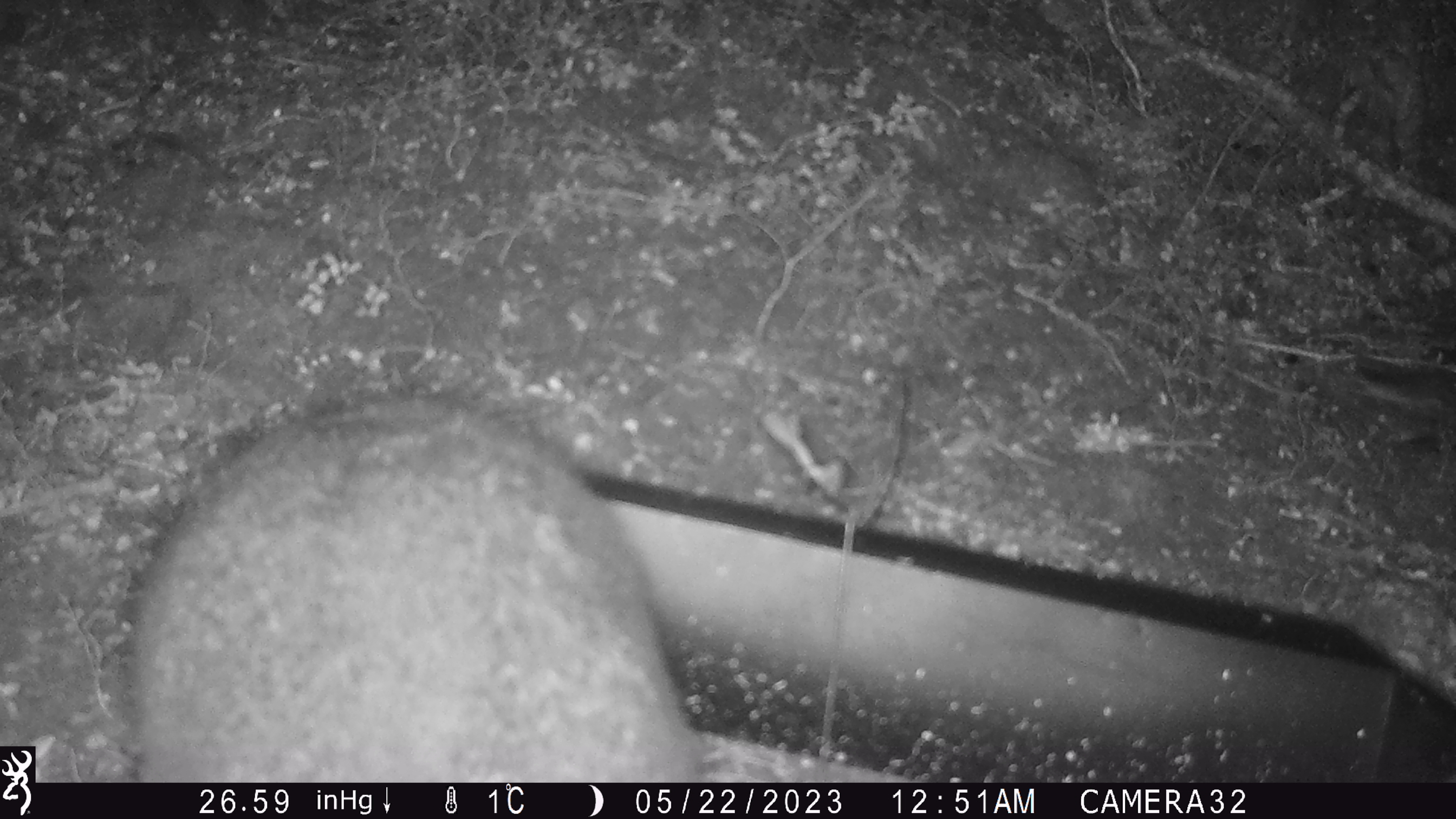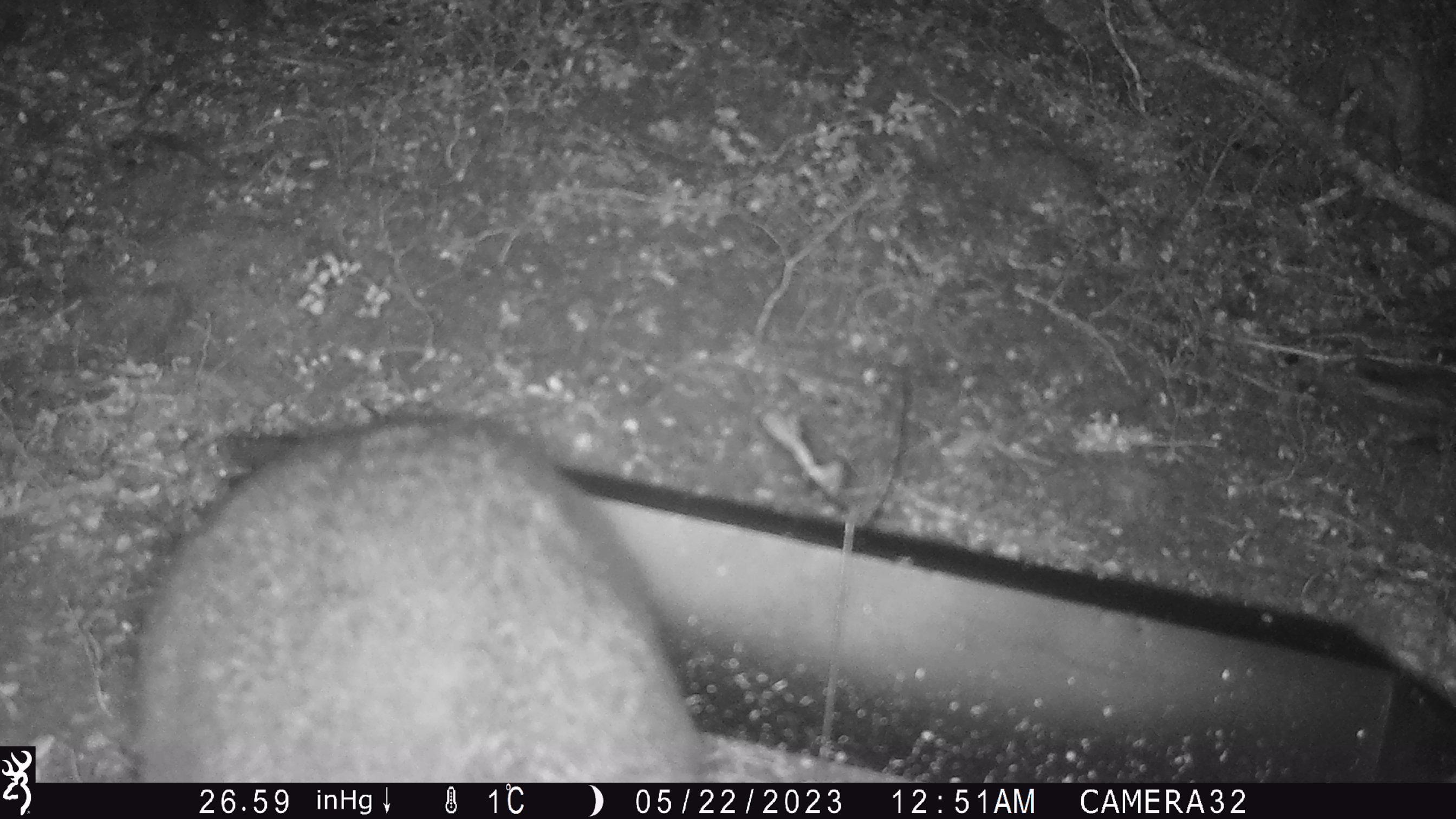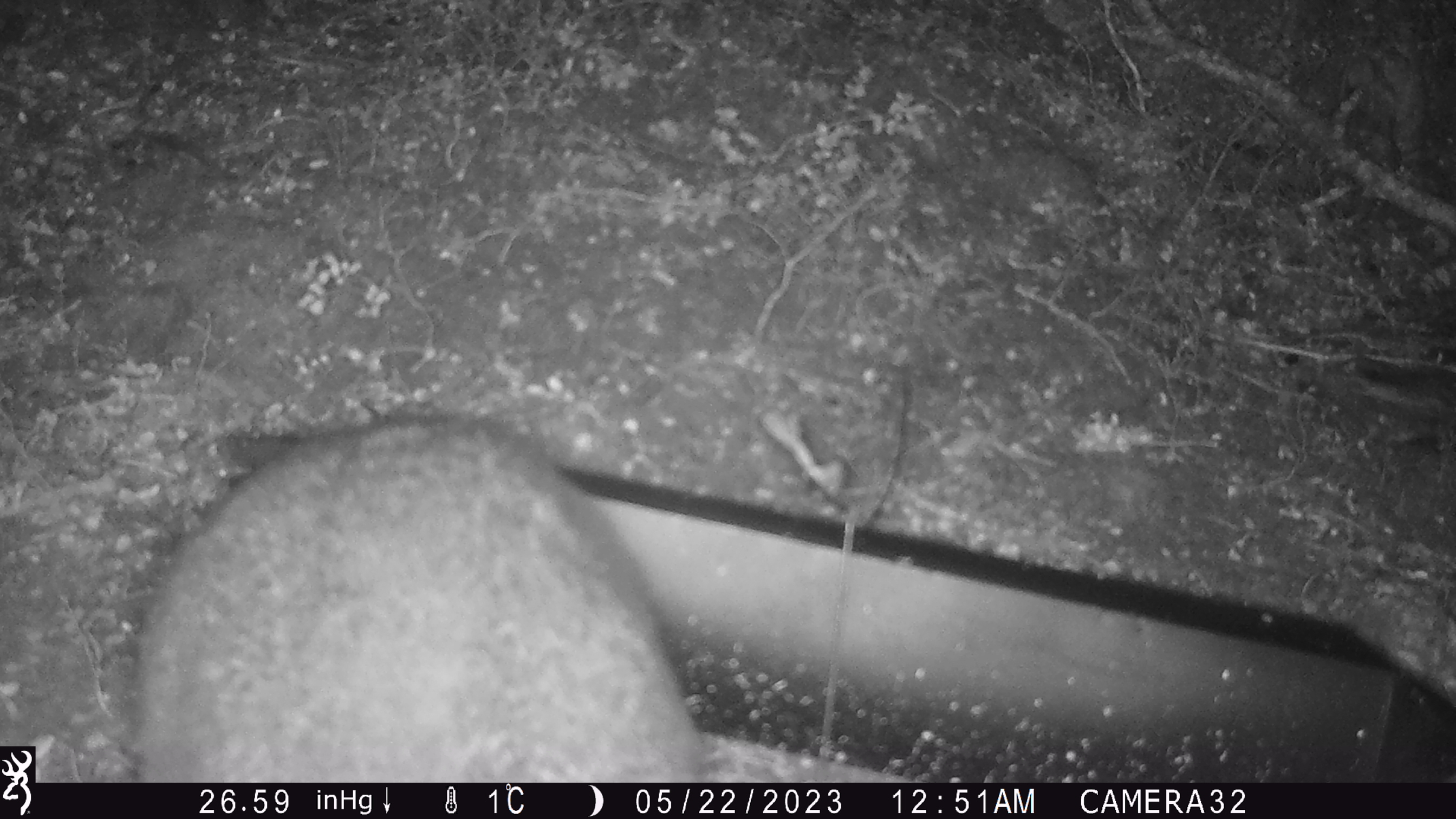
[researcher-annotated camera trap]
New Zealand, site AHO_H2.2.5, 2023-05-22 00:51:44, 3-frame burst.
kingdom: Animalia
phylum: Chordata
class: Mammalia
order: Carnivora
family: Mustelidae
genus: Mustela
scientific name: Mustela erminea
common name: stoat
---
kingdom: Animalia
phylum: Chordata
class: Mammalia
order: Diprotodontia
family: Phalangeridae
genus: Trichosurus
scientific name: Trichosurus vulpecula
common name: common brushtail possum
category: possum